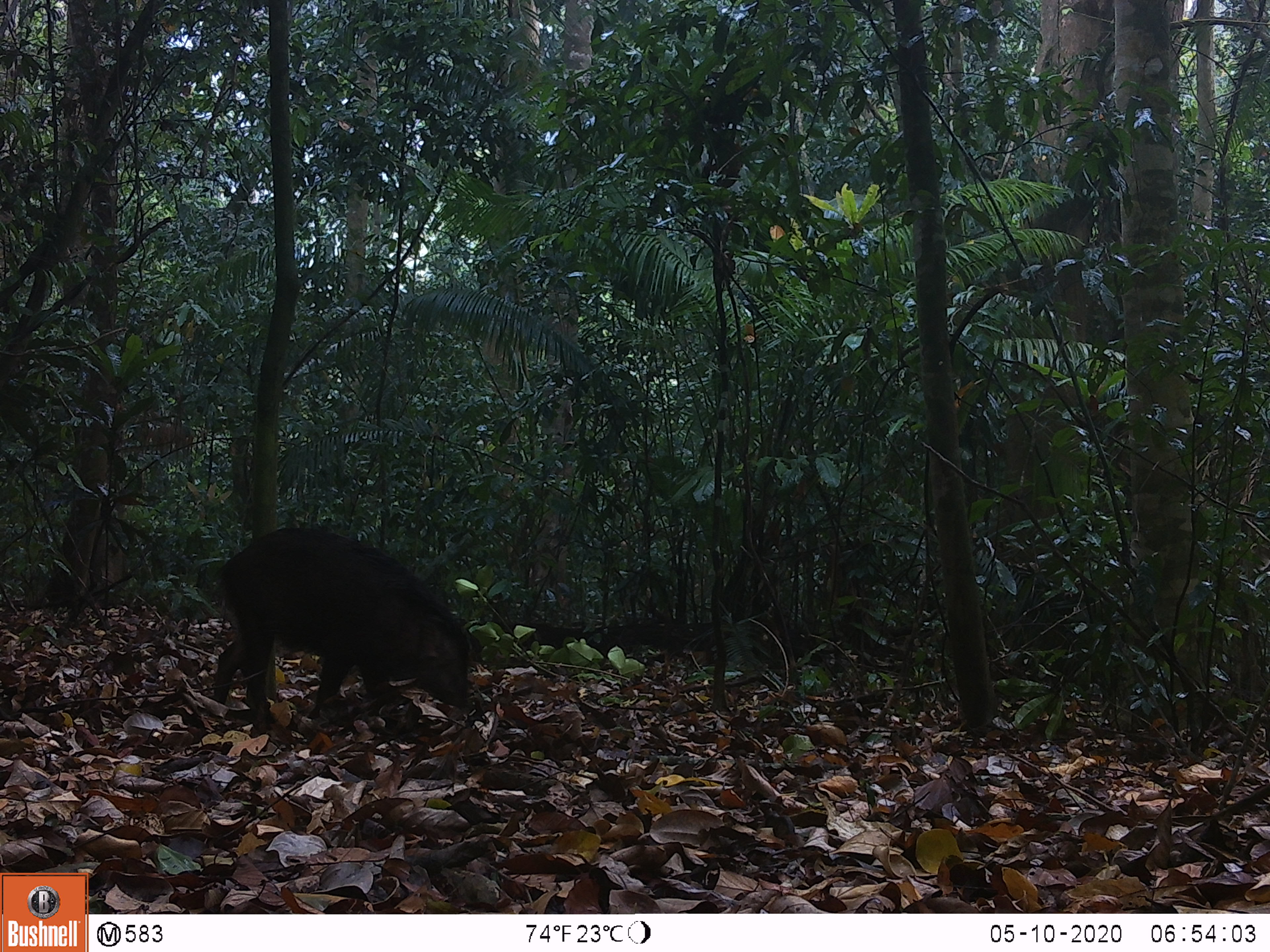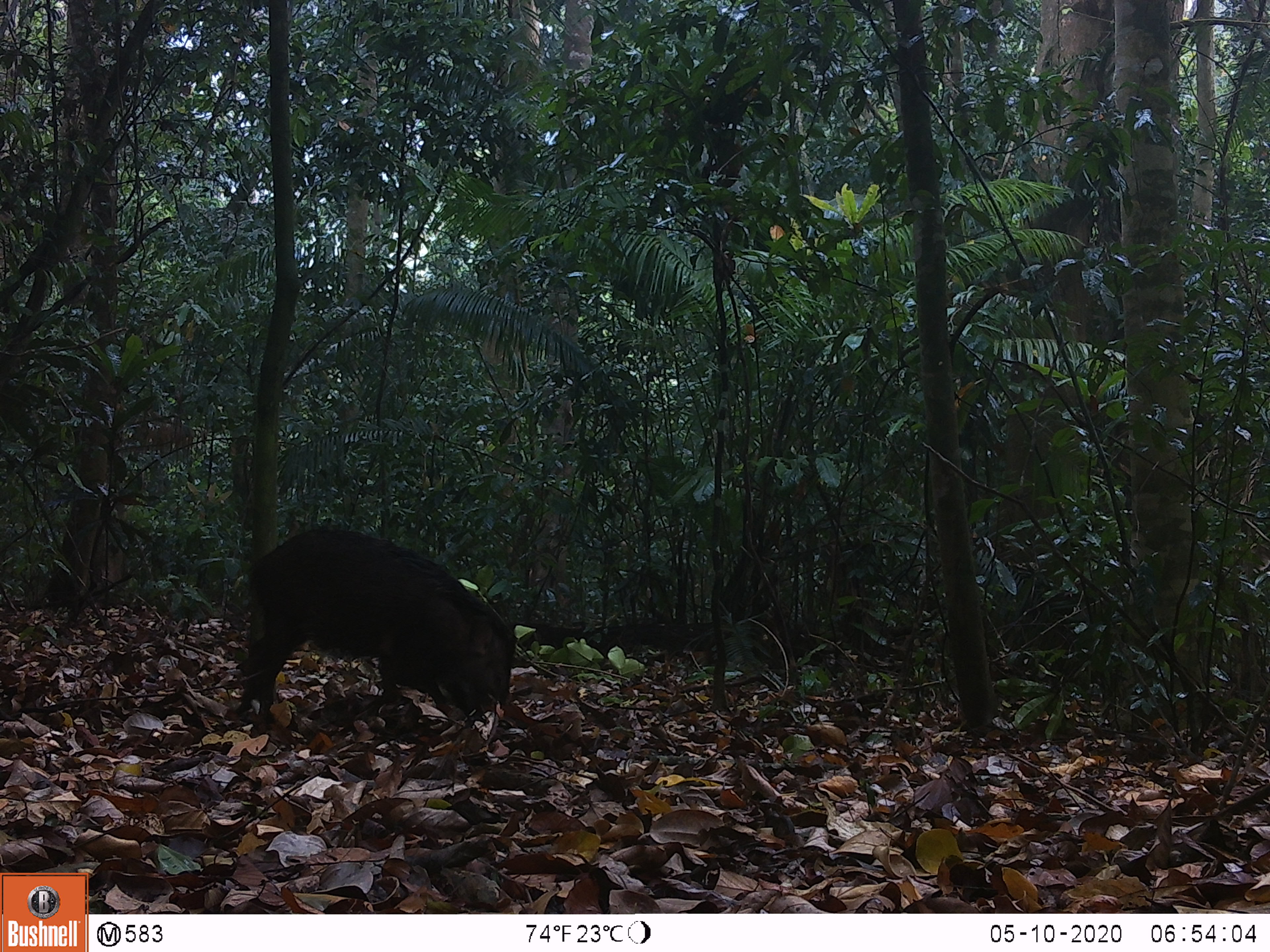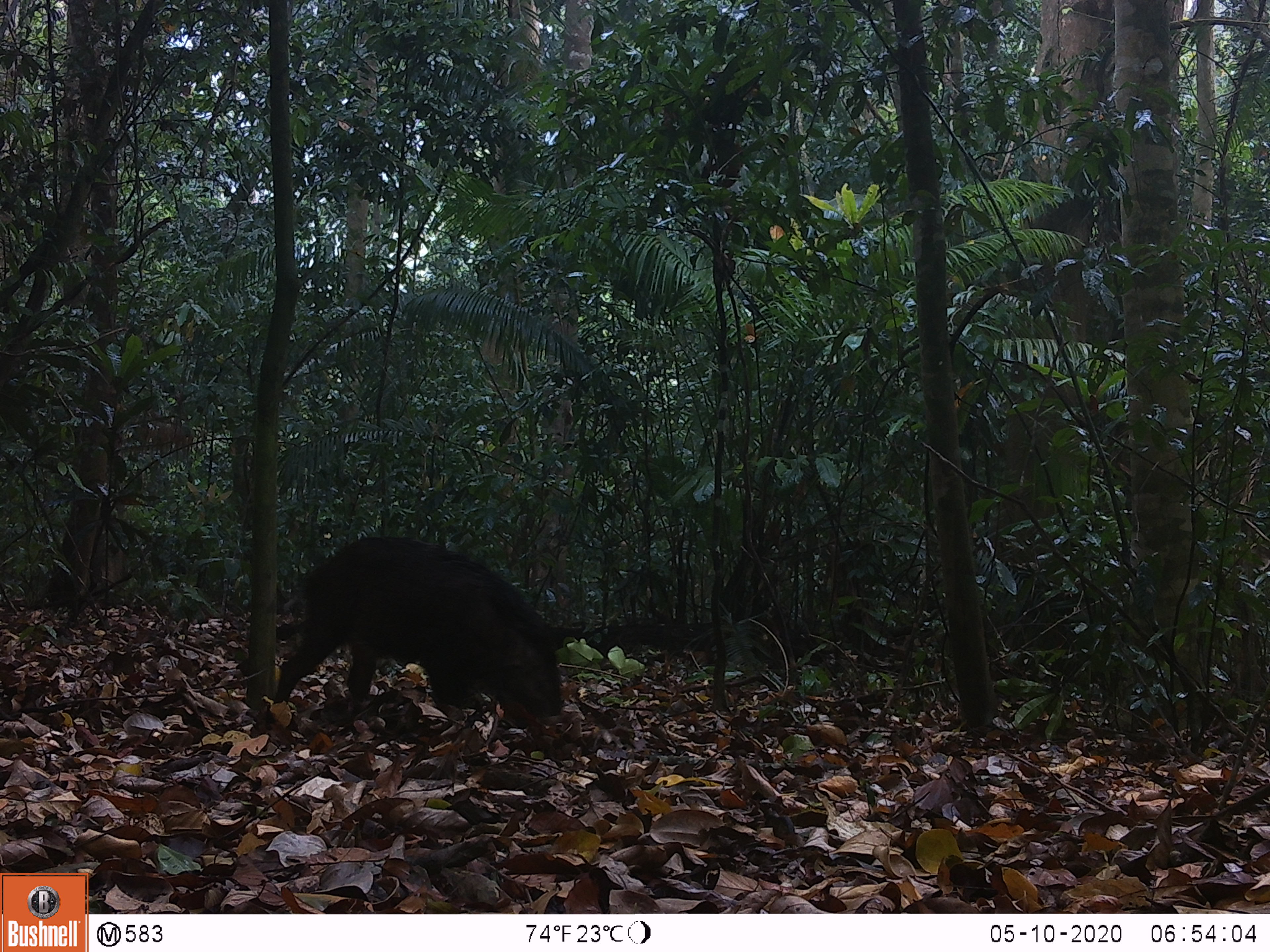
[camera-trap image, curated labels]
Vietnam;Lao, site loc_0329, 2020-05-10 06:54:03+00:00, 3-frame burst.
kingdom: Animalia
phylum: Chordata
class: Mammalia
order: Artiodactyla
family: Suidae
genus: Sus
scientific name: Sus scrofa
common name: eurasian wild pig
Eurasian wild pig (Sus scrofa). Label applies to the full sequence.